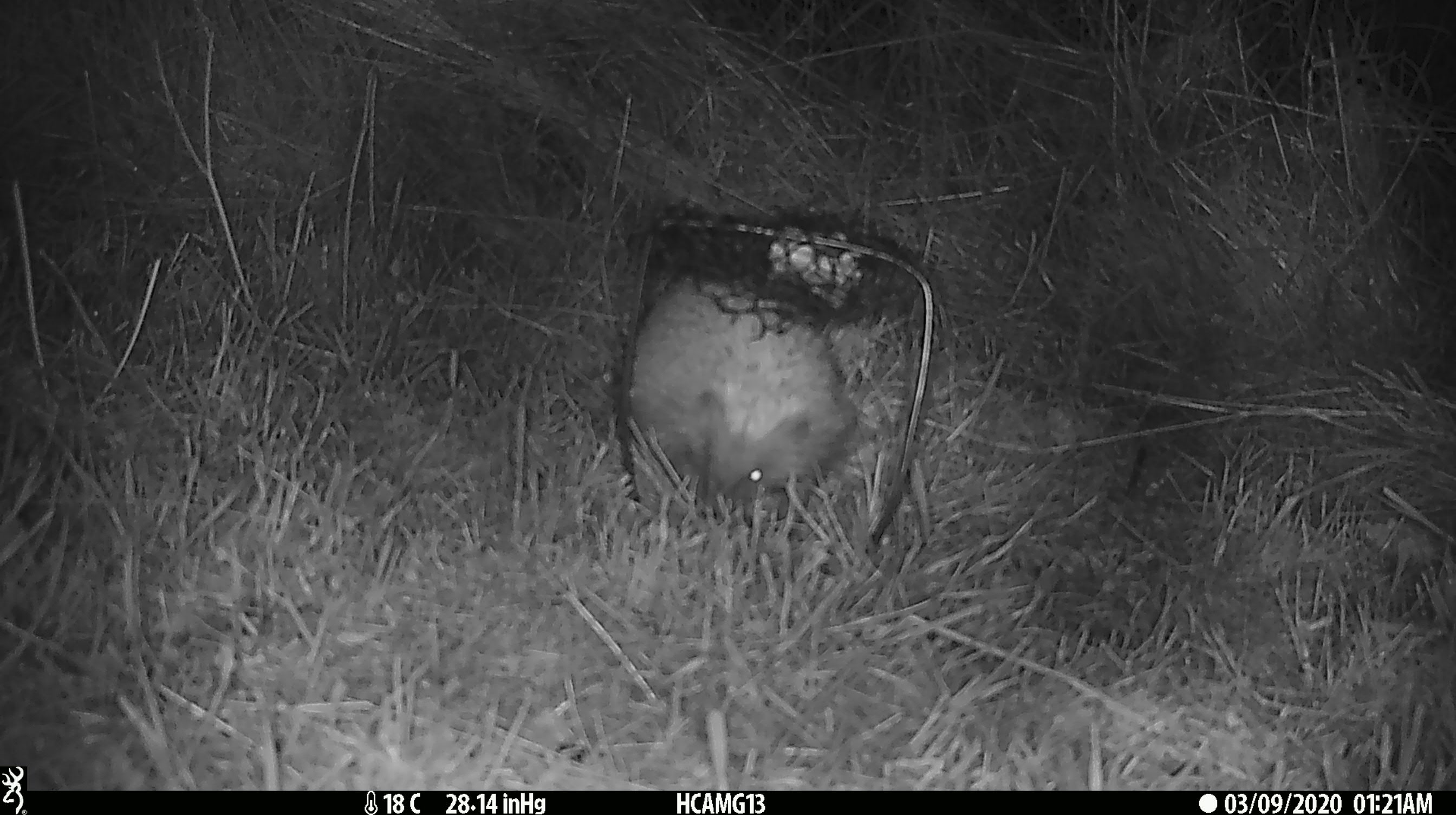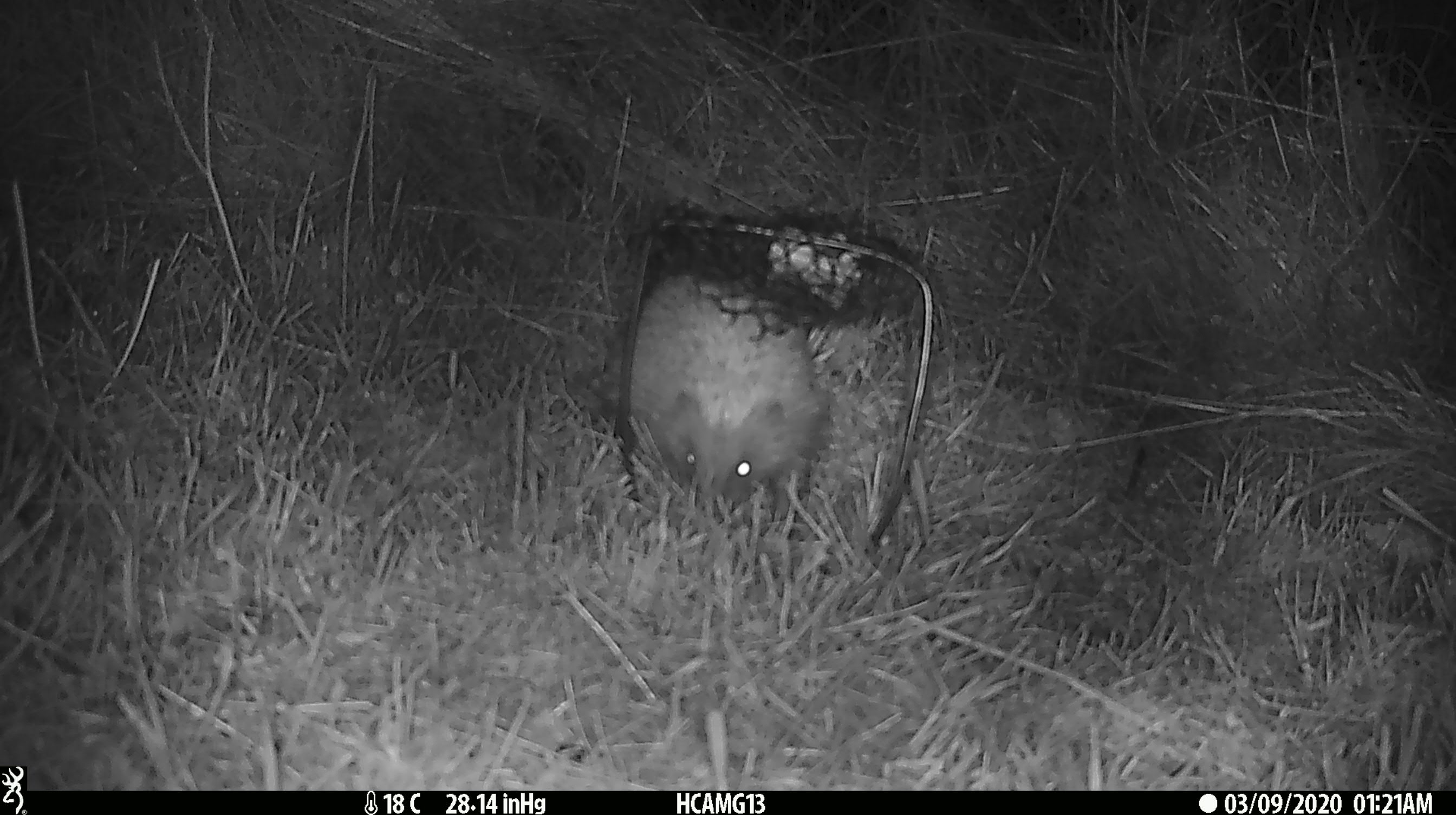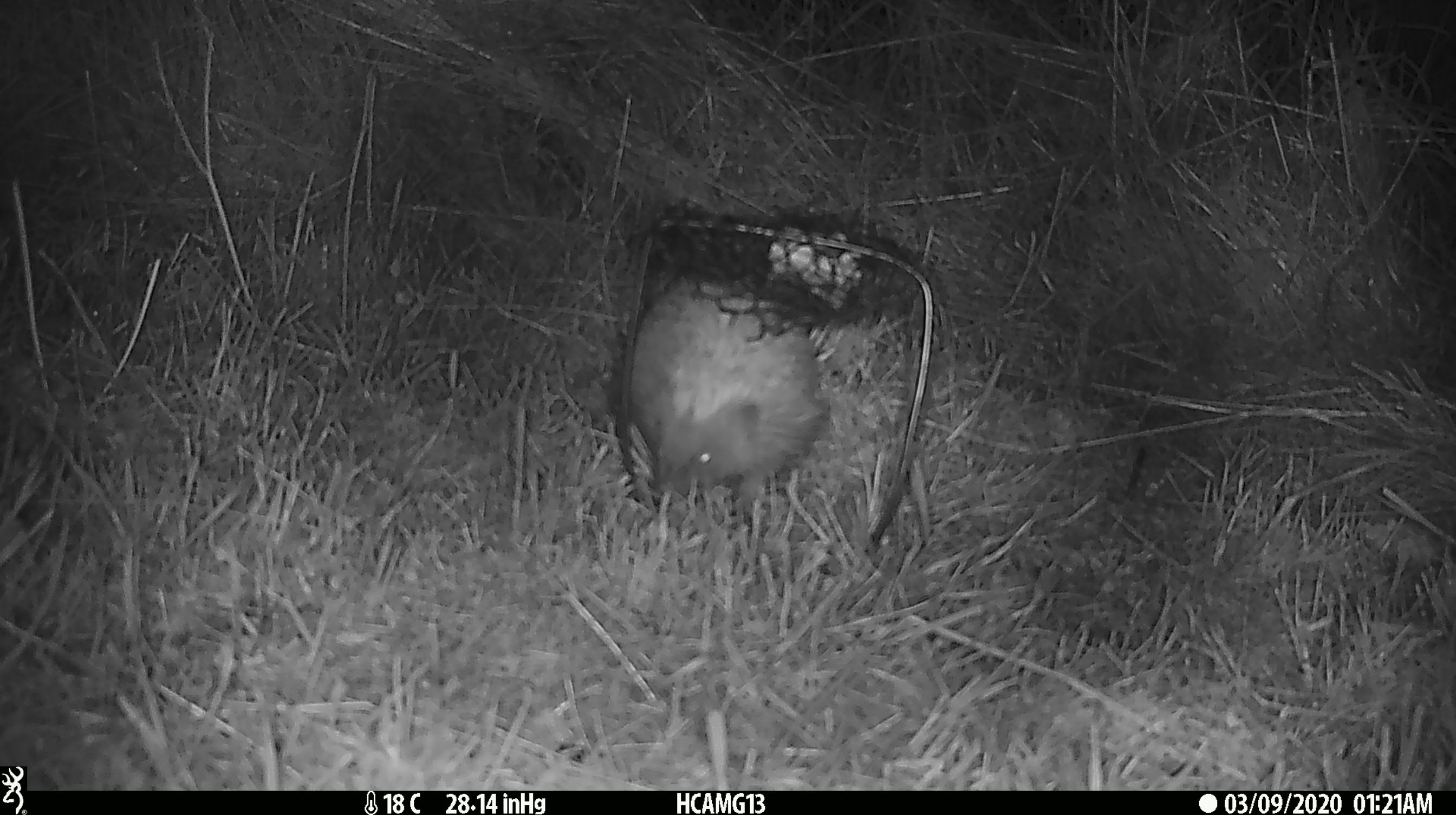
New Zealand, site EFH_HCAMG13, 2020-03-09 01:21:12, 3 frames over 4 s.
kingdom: Animalia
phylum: Chordata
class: Mammalia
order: Eulipotyphla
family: Erinaceidae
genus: Erinaceus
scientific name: Erinaceus europaeus europaeus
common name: european hedgehog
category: hedgehog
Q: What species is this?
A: Hedgehog (european hedgehog) (Erinaceus europaeus europaeus).